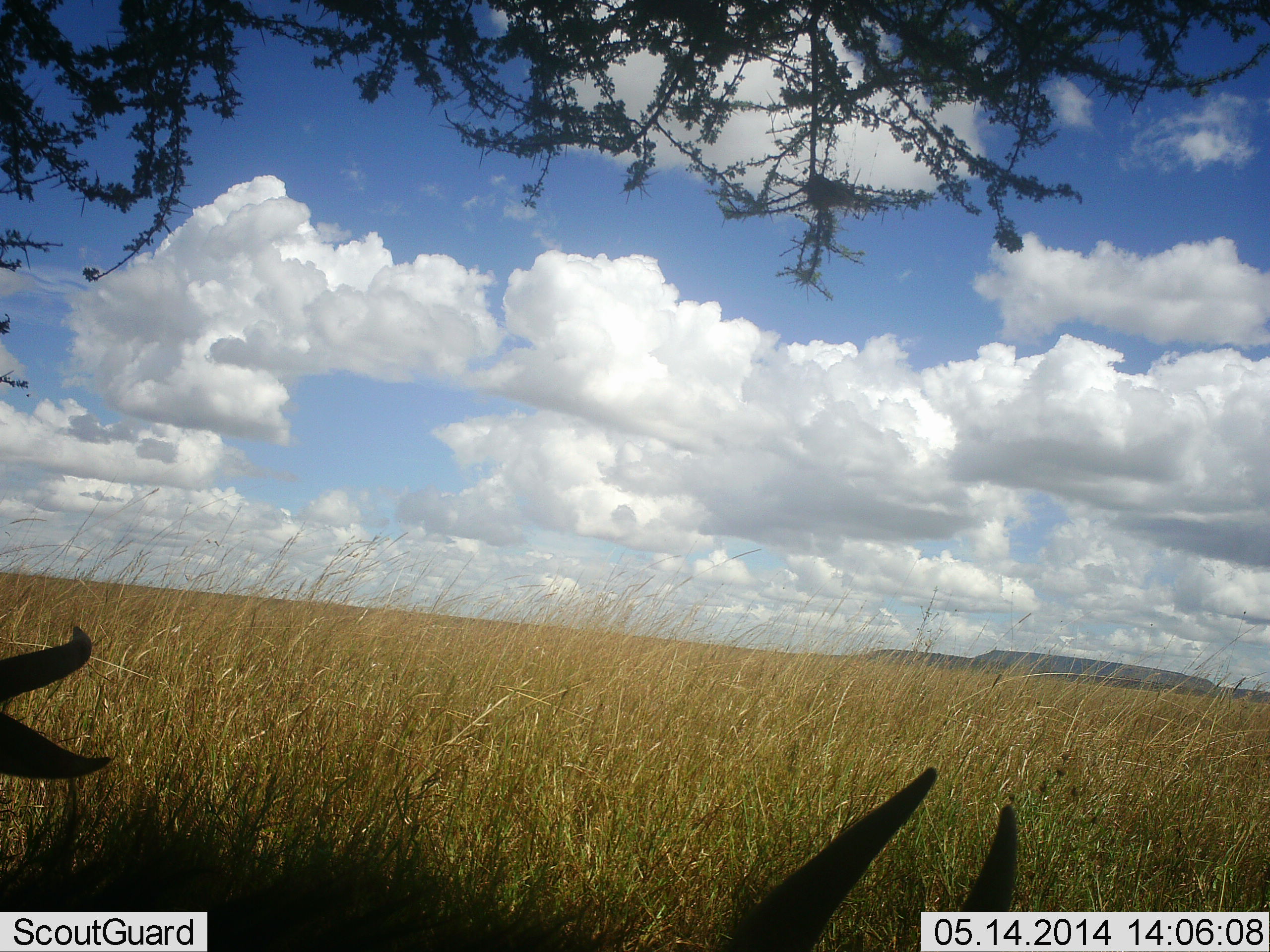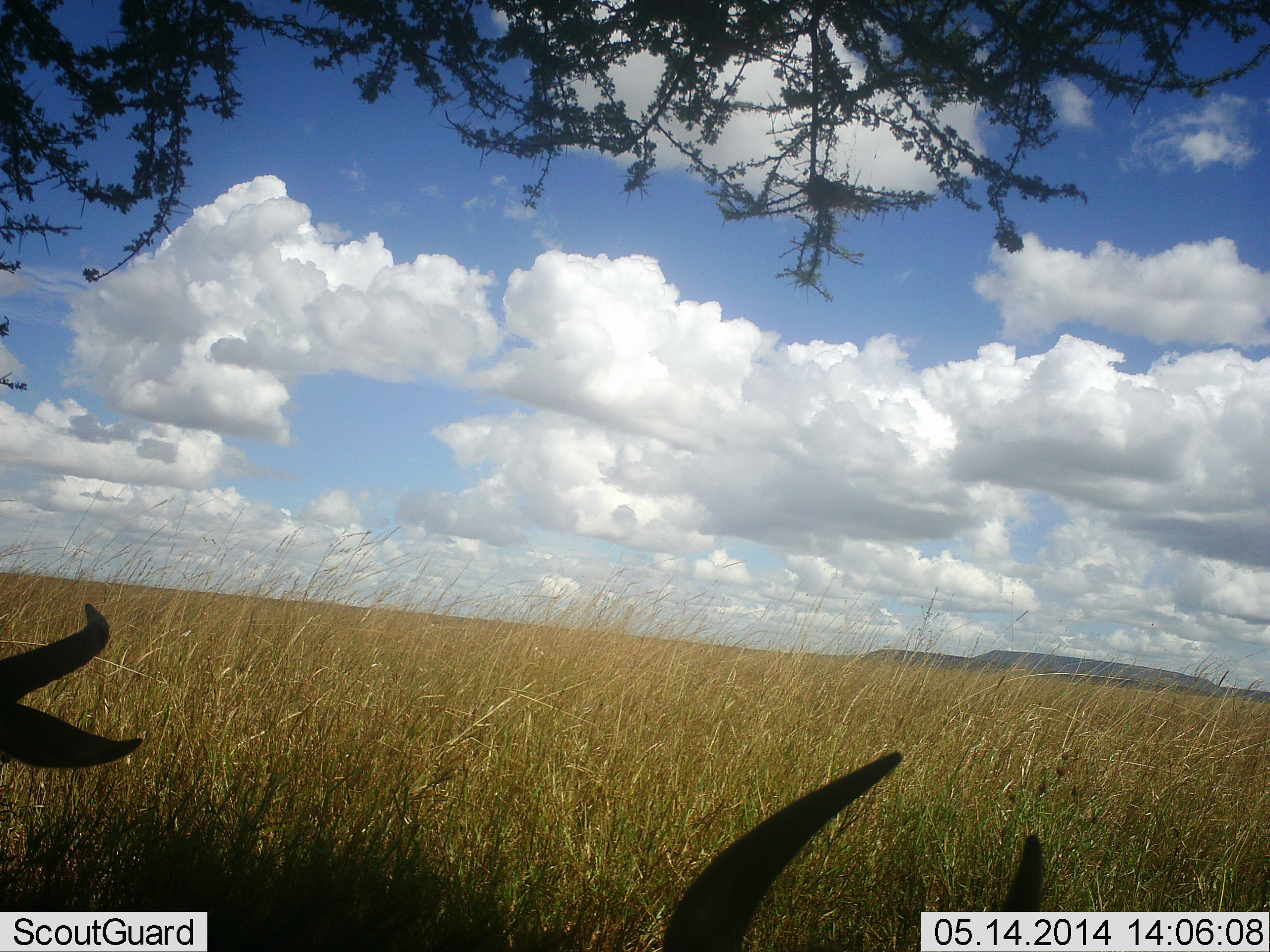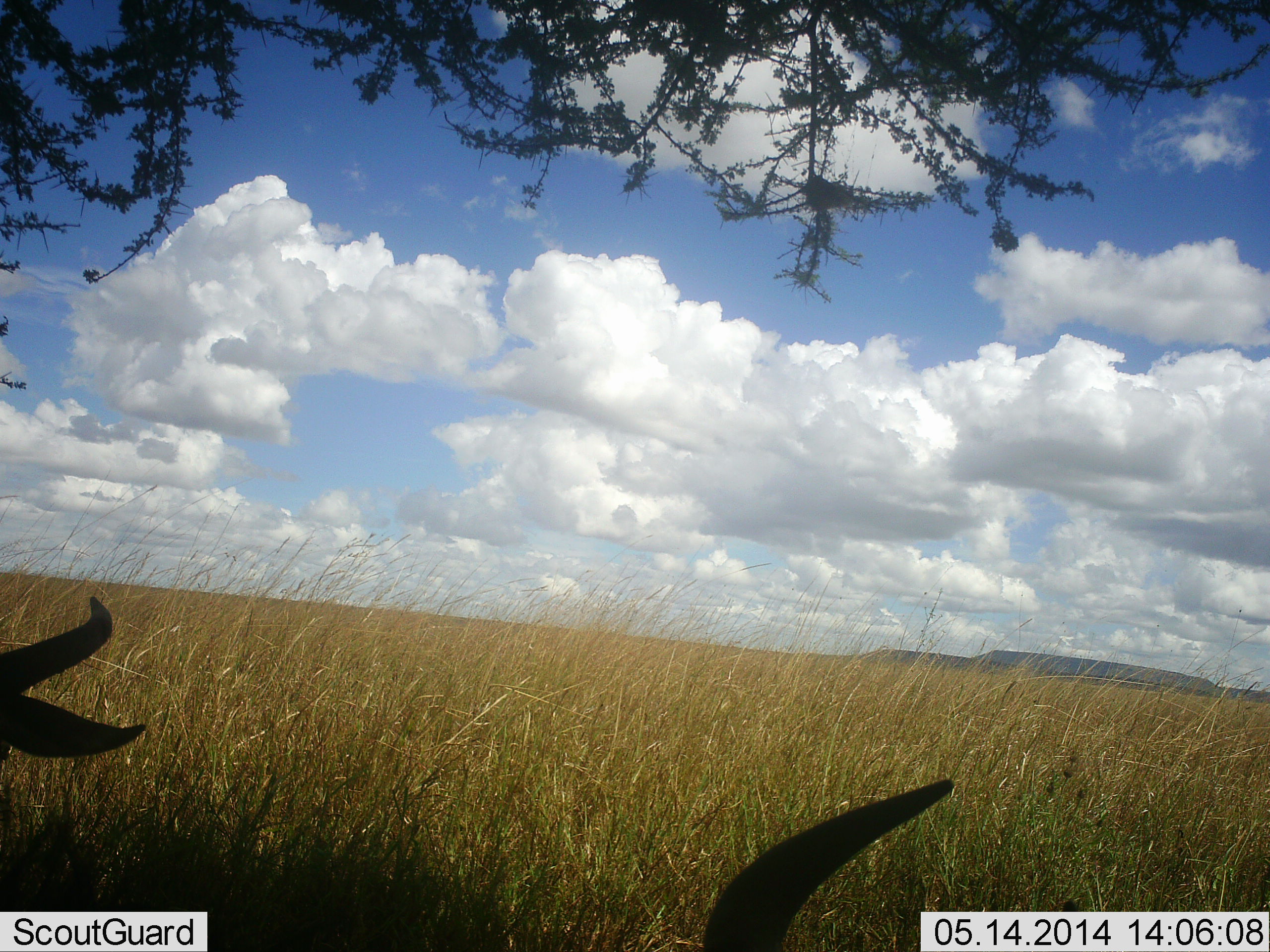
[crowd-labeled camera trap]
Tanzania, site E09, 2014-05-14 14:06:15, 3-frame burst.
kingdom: Animalia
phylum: Chordata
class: Mammalia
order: Artiodactyla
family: Bovidae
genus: Connochaetes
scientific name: Connochaetes taurinus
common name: blue wildebeest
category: wildebeest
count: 2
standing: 20%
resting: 80%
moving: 0%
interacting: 0%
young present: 0%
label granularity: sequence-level